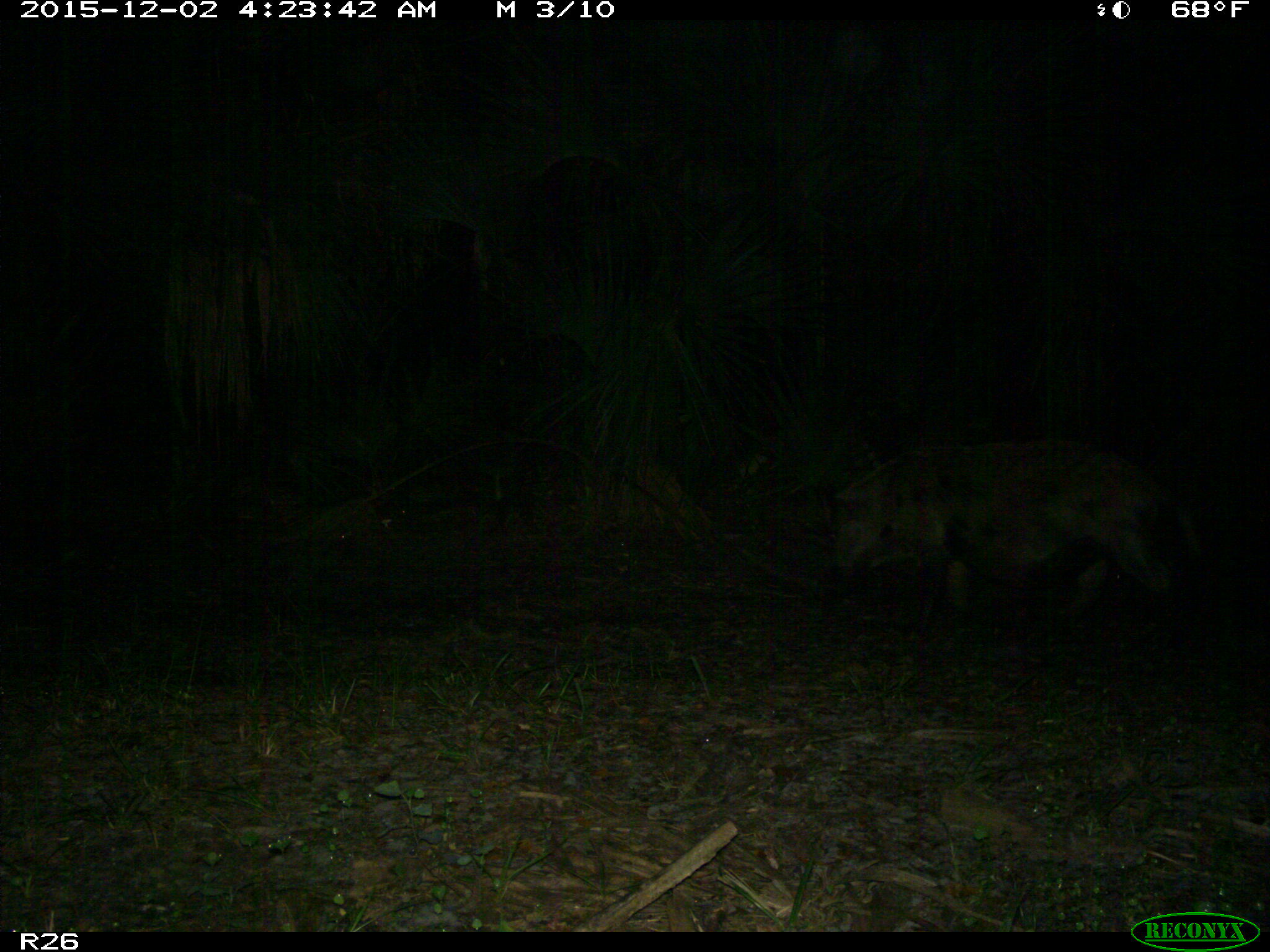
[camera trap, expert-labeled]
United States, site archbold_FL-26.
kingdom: Animalia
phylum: Chordata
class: Mammalia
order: Artiodactyla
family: Suidae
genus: Sus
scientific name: Sus scrofa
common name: wild boar